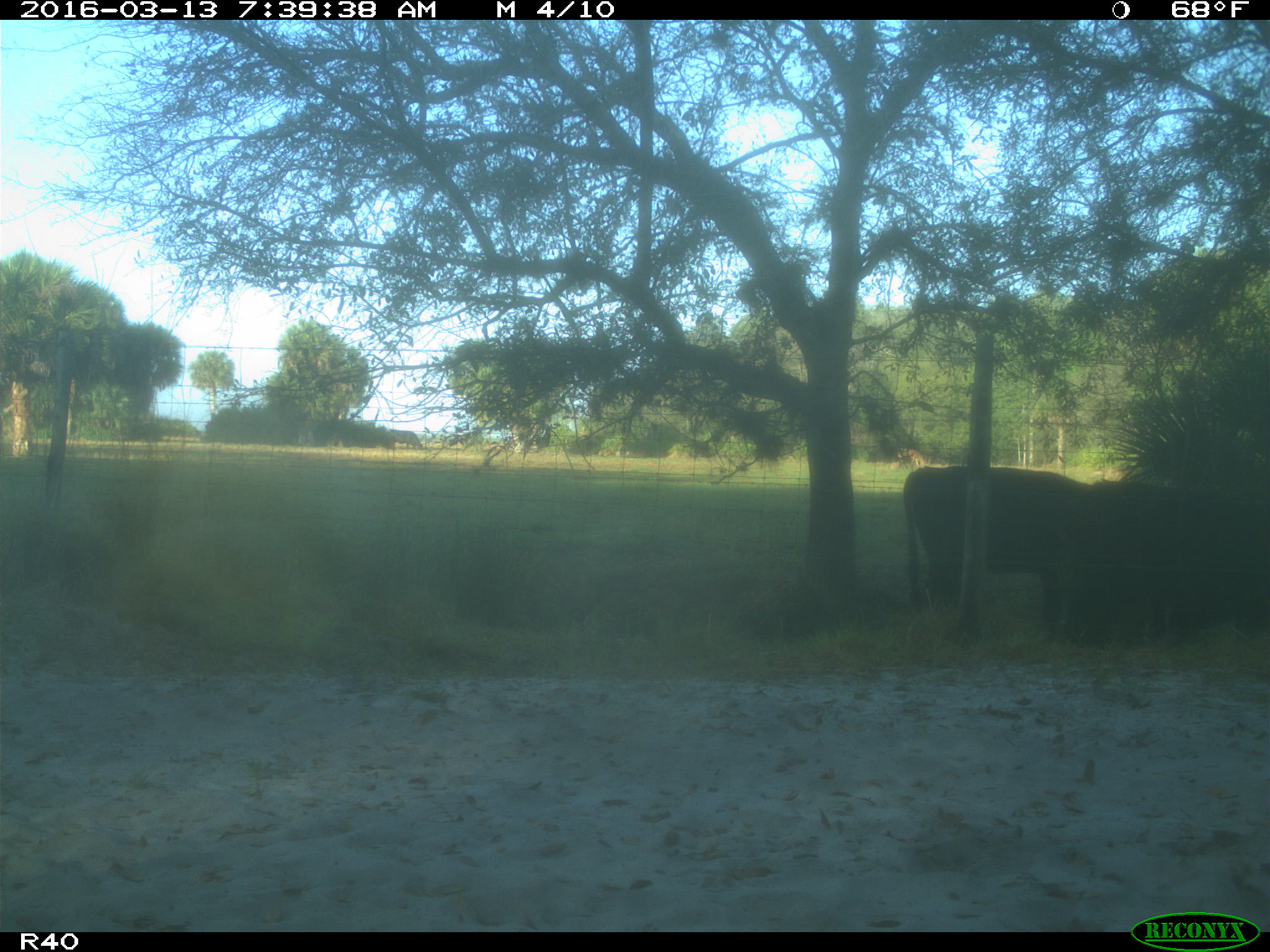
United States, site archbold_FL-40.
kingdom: Animalia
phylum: Chordata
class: Mammalia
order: Artiodactyla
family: Bovidae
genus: Bos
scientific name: Bos taurus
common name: domestic cow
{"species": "Bos taurus (domestic cow)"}